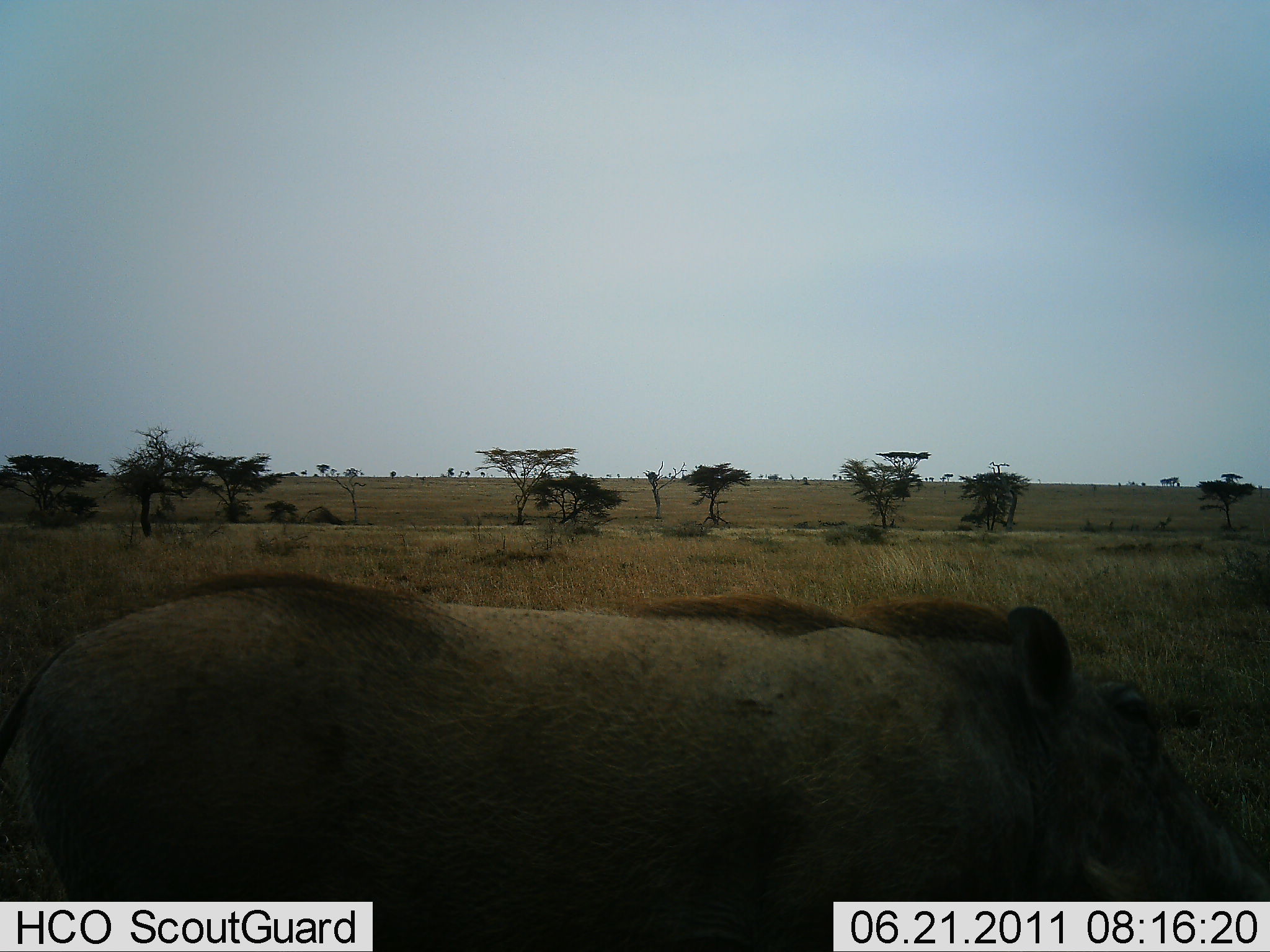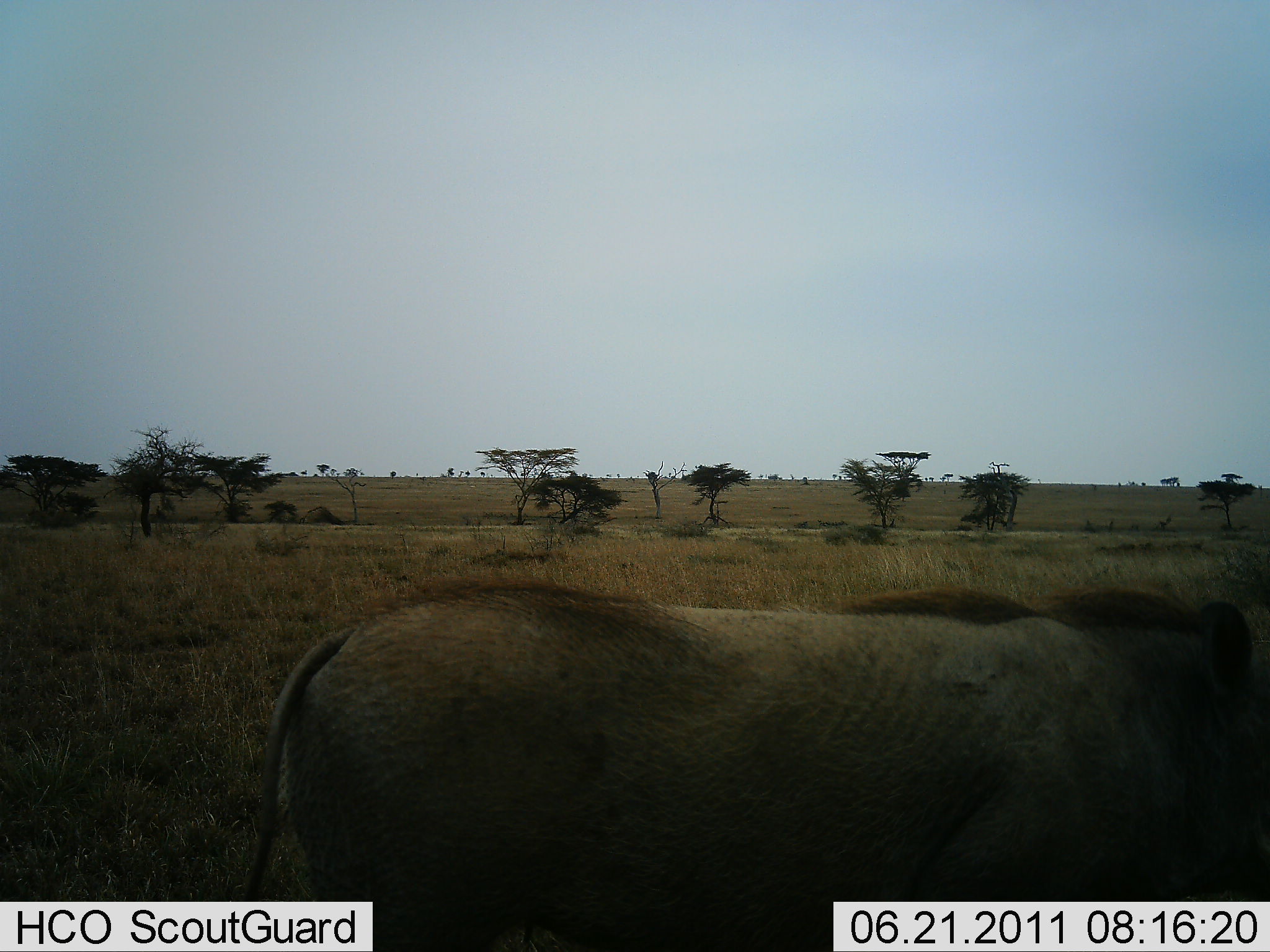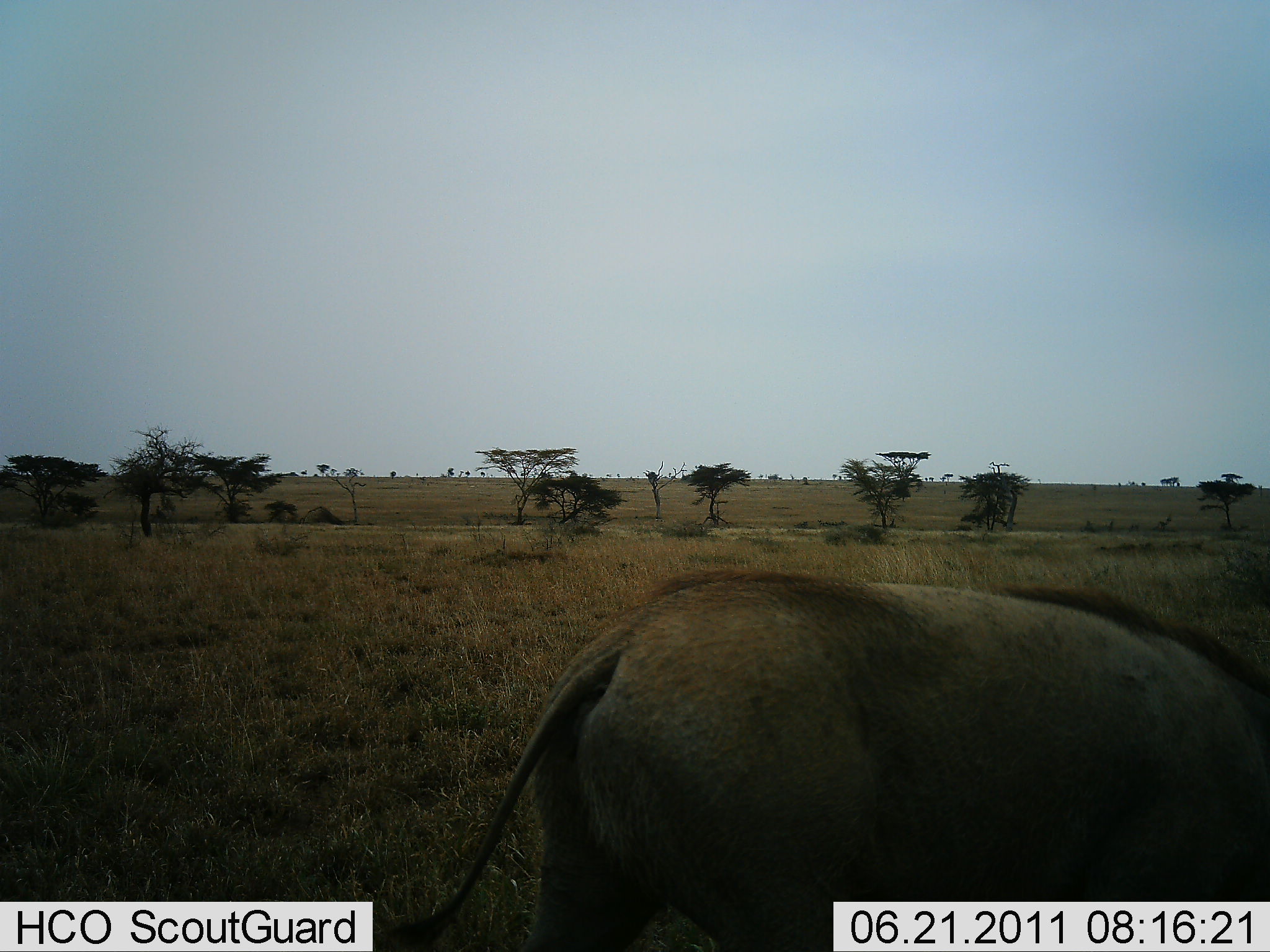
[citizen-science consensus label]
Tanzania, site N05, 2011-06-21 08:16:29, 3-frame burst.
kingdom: Animalia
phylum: Chordata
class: Mammalia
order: Artiodactyla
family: Suidae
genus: Phacochoerus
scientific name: Phacochoerus africanus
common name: warthog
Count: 1.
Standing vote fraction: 17%.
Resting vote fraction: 0%.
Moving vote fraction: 83%.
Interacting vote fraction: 0%.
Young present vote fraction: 0%.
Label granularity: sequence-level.